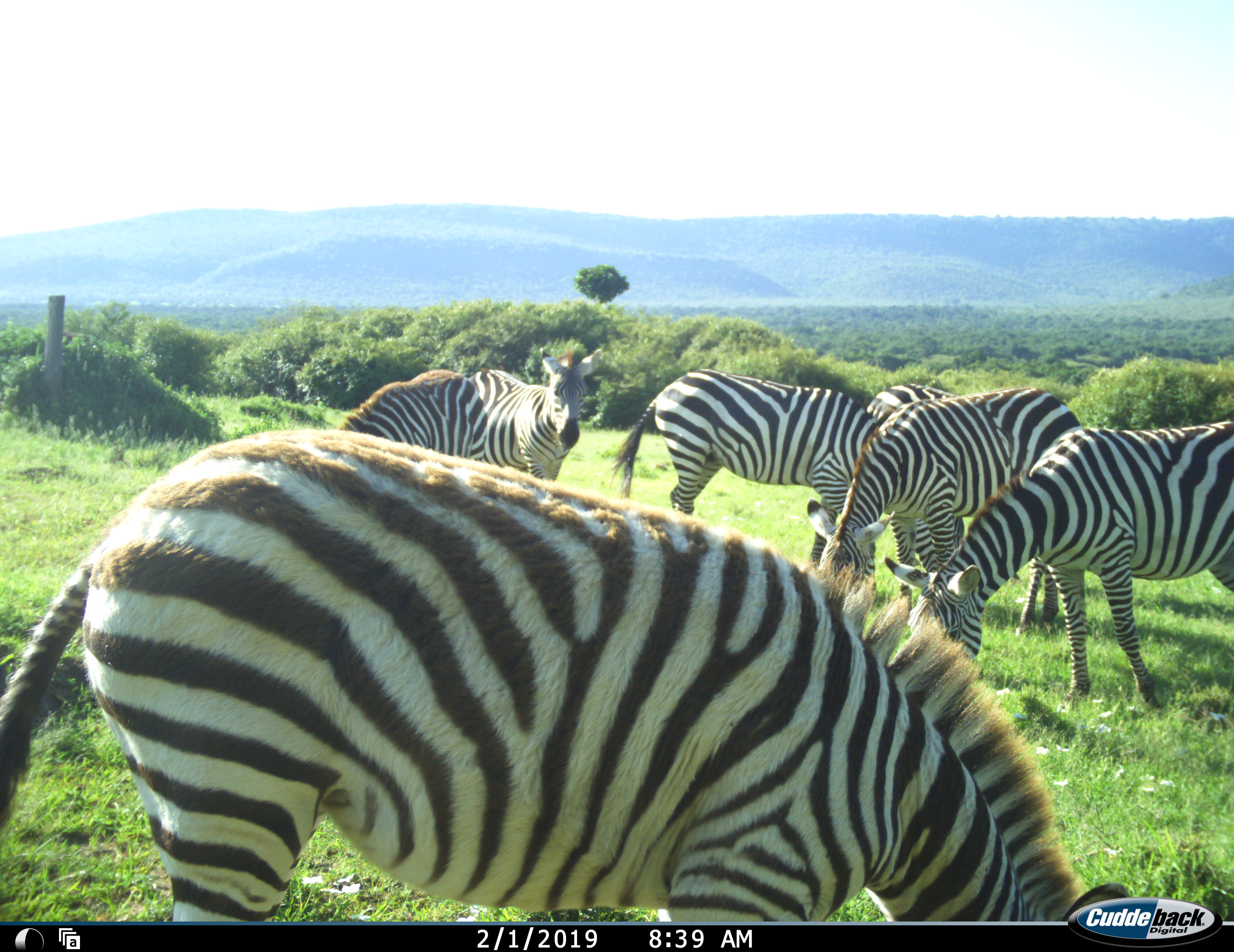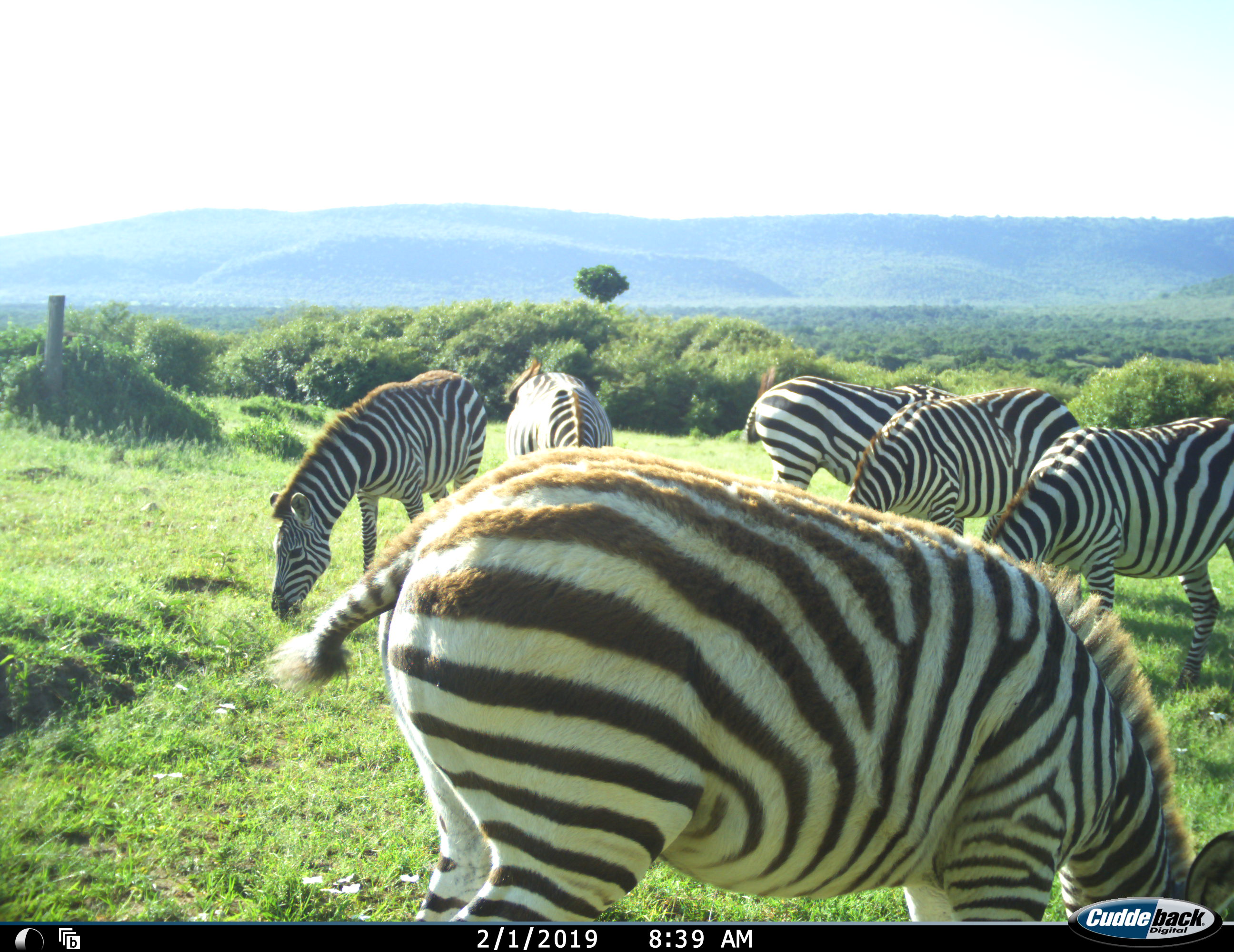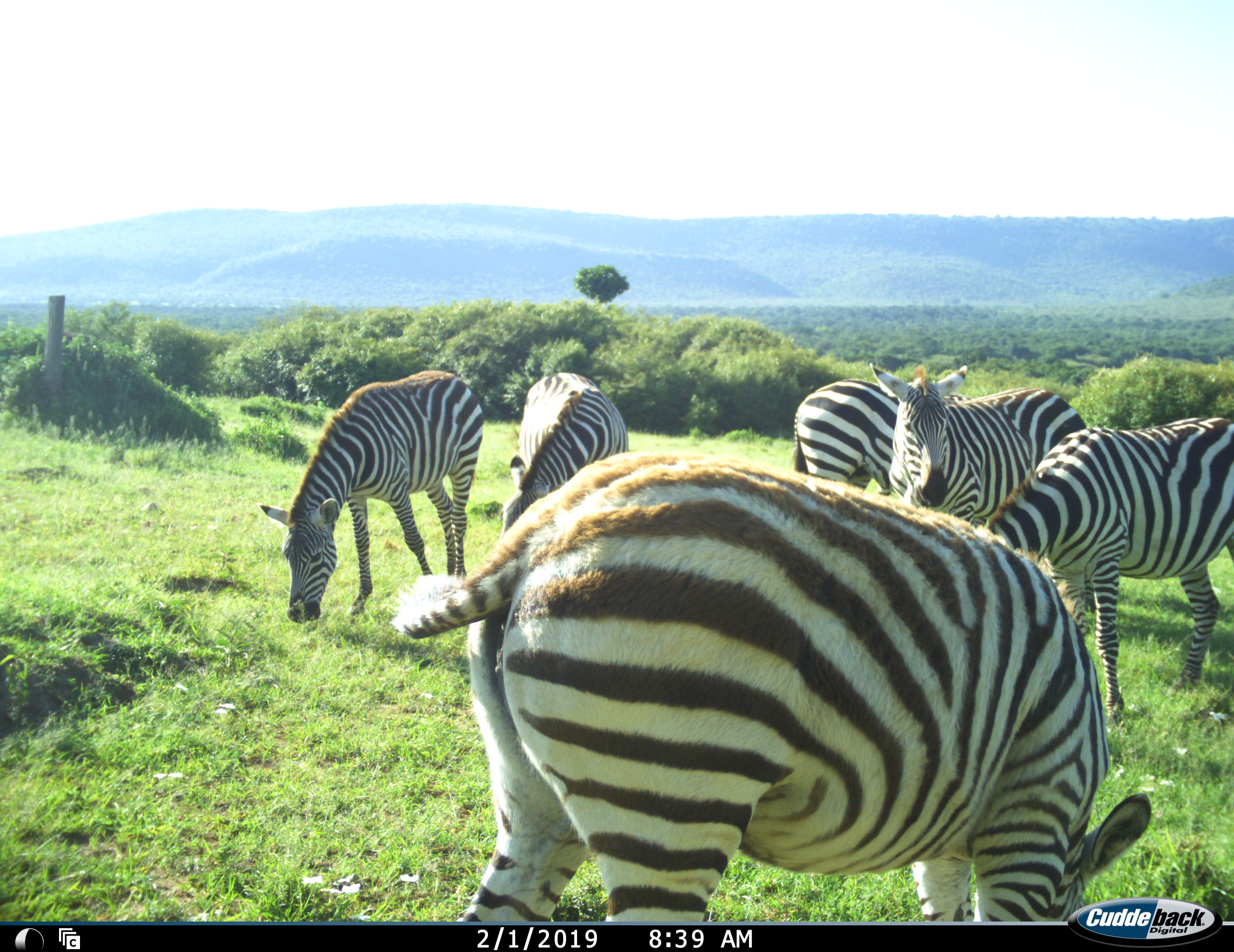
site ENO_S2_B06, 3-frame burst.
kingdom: Animalia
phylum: Chordata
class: Mammalia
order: Perissodactyla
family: Equidae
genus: Equus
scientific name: Equus quagga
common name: plains zebra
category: zebraplains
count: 7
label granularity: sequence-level